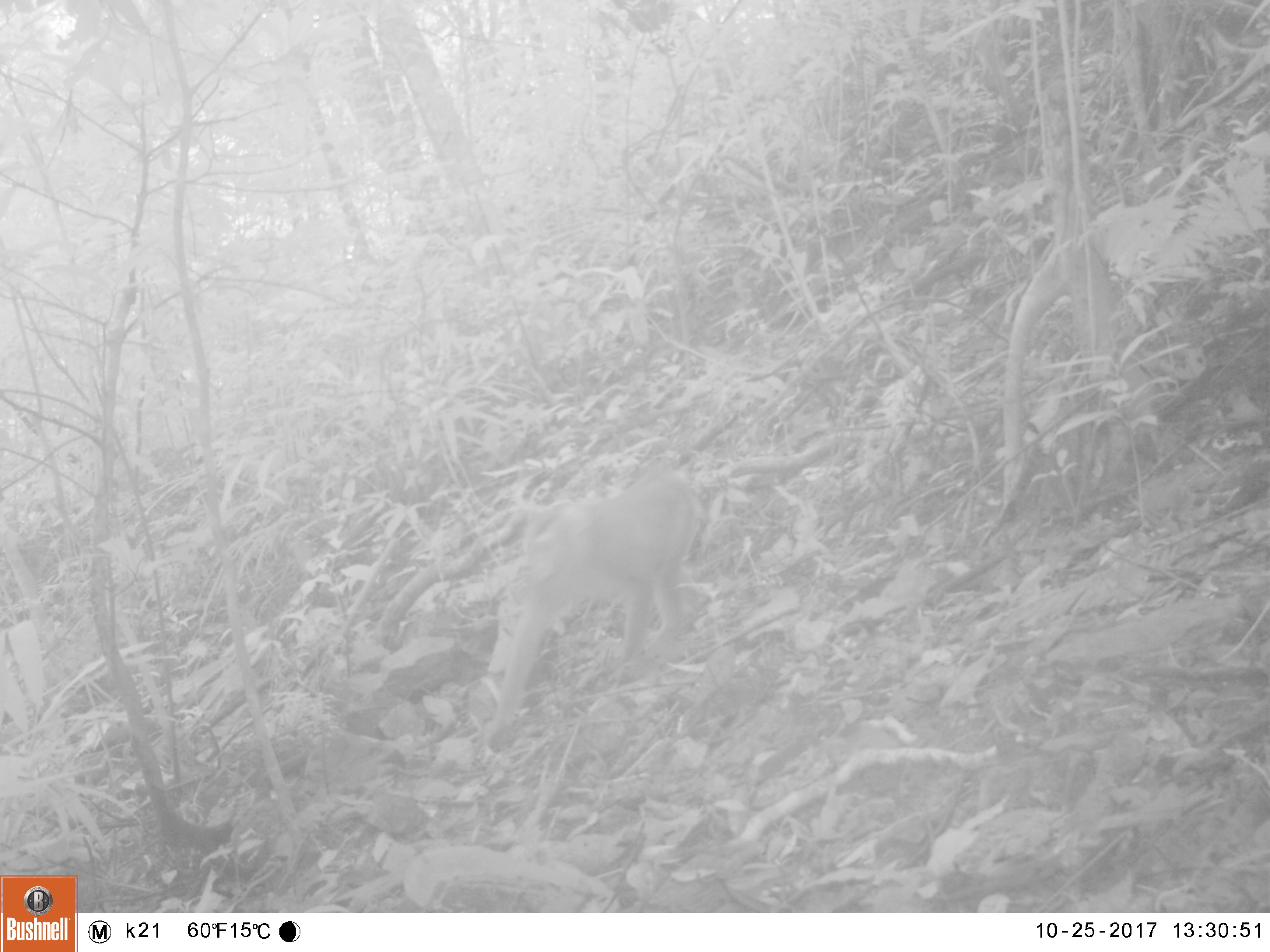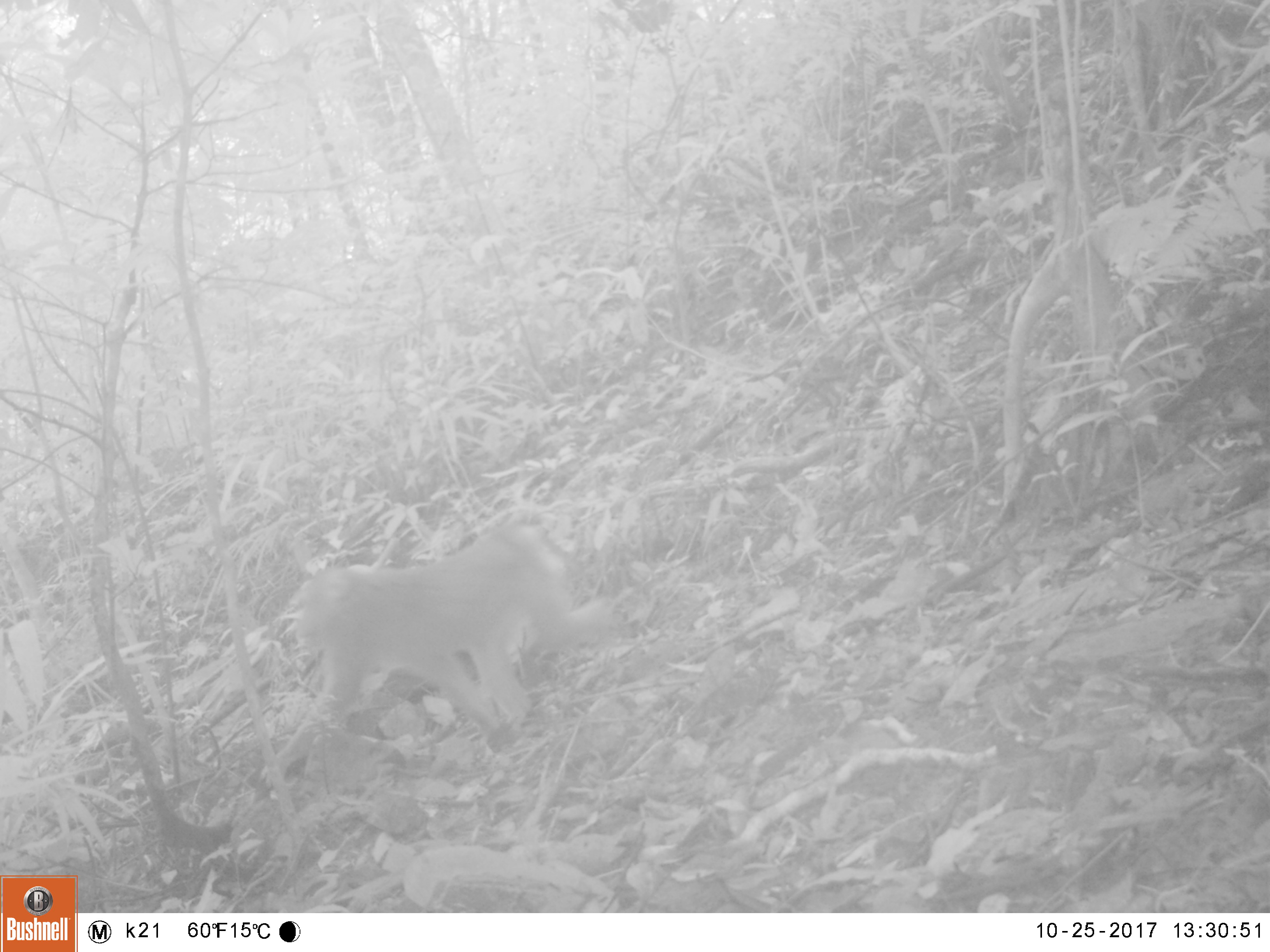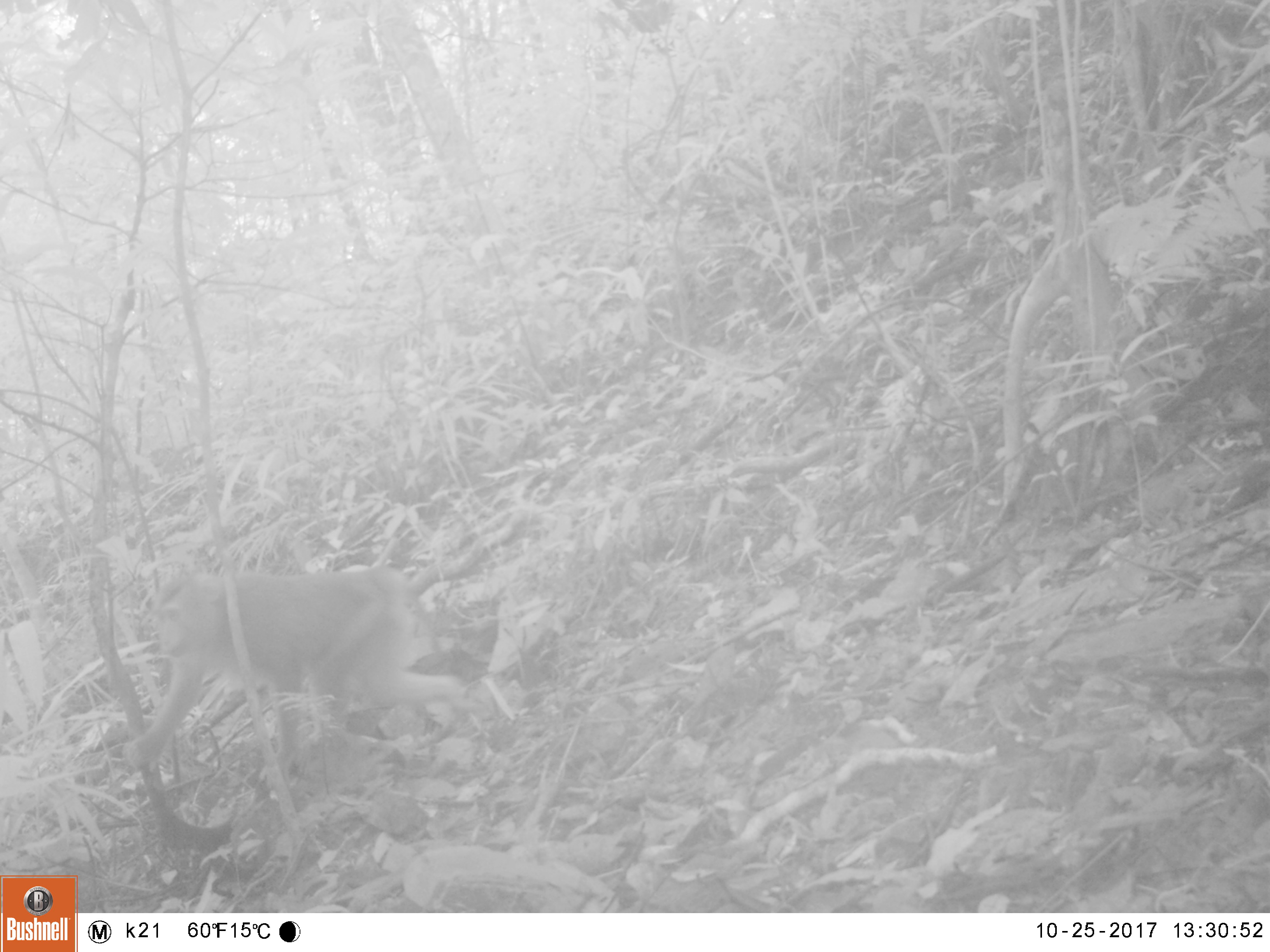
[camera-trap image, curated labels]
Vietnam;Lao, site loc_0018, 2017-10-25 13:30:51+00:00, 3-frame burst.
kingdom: Animalia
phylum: Chordata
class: Mammalia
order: Primates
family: Cercopithecidae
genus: Macaca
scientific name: Macaca nemestrina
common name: pig-tailed macaque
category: pig tailed macaque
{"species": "pig tailed macaque (pig-tailed macaque) (Macaca nemestrina)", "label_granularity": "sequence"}